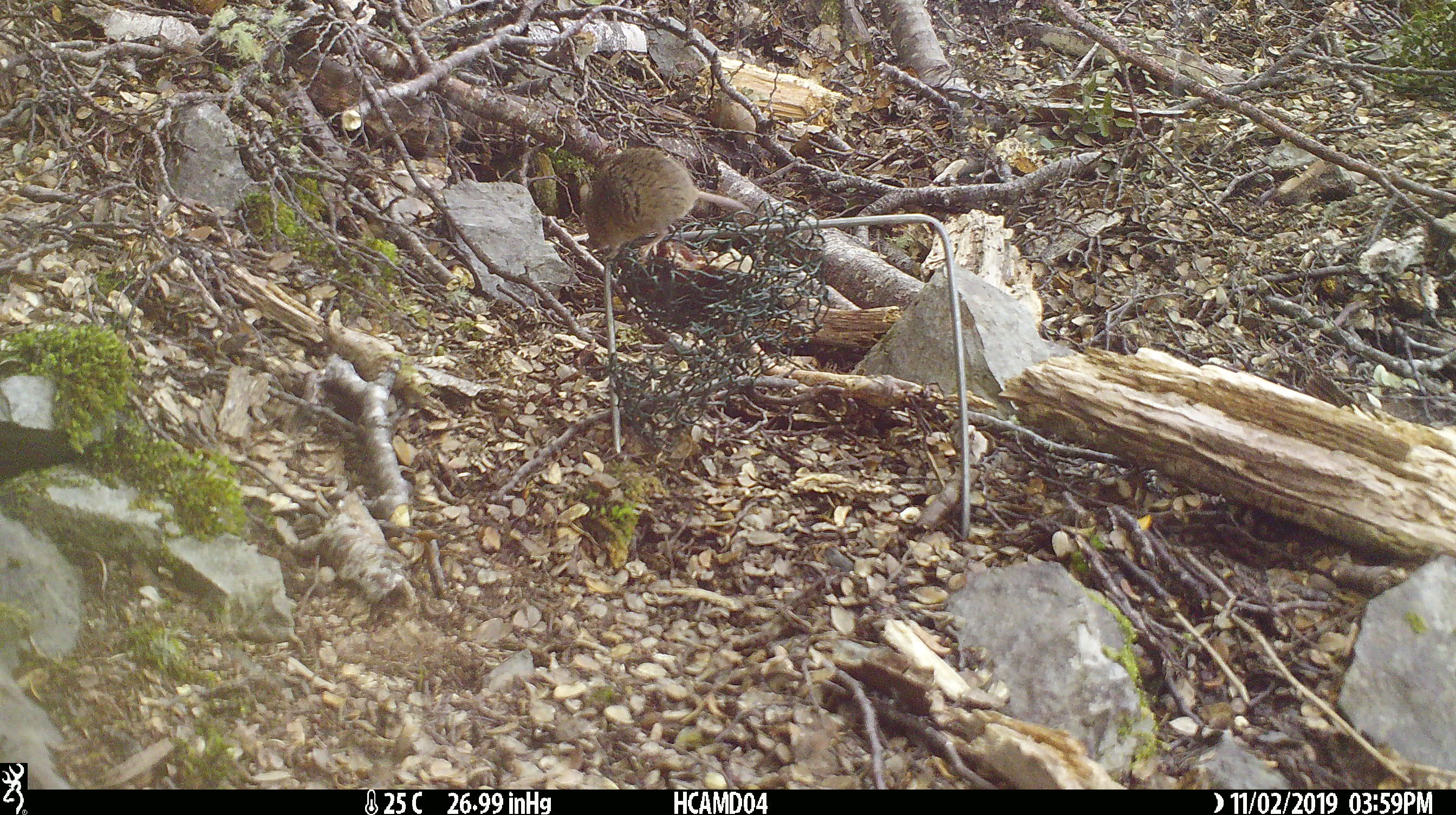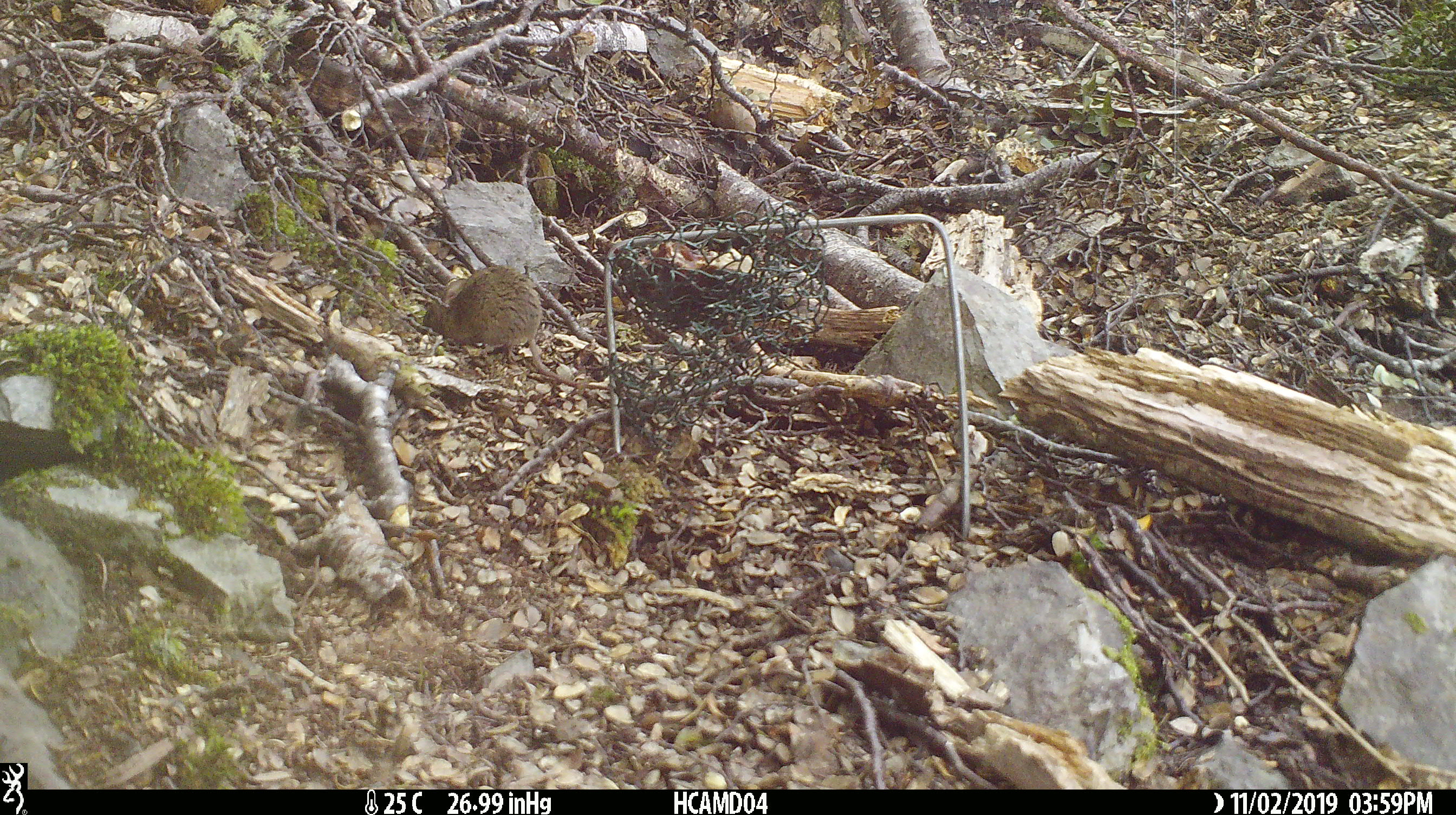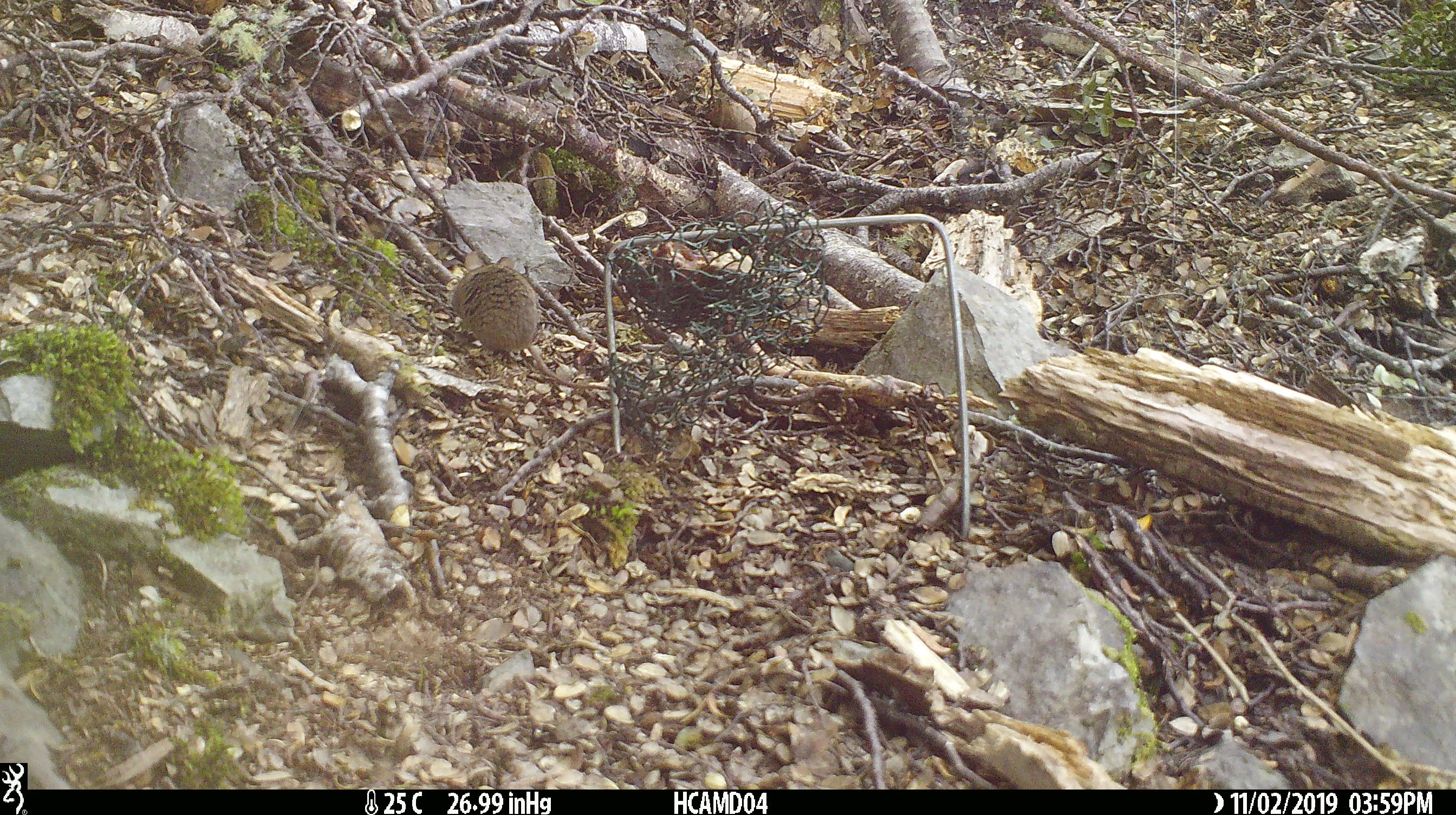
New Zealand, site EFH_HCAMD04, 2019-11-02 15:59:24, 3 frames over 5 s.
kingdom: Animalia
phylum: Chordata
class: Mammalia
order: Rodentia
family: Muridae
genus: Mus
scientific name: Mus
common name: mouse